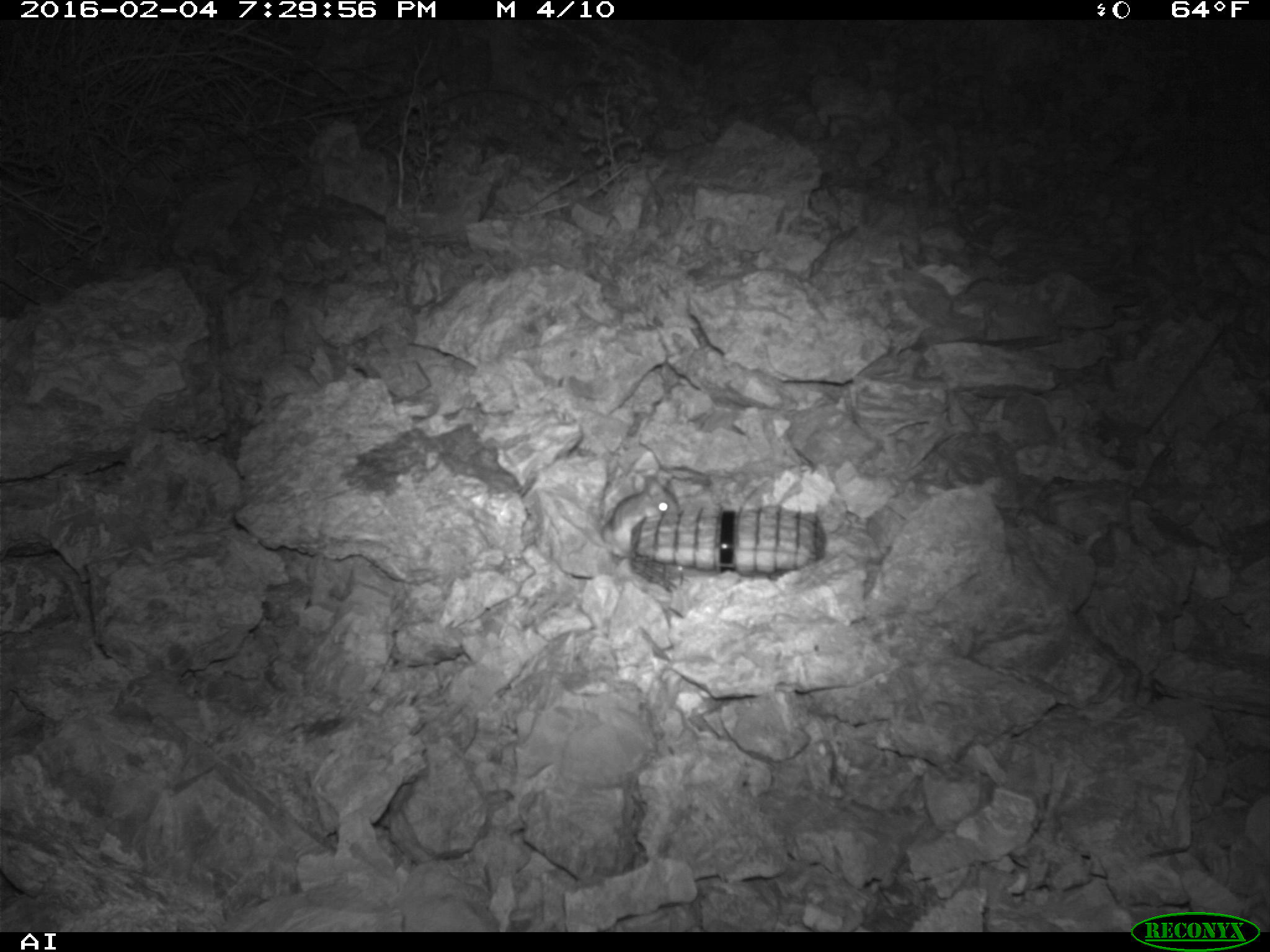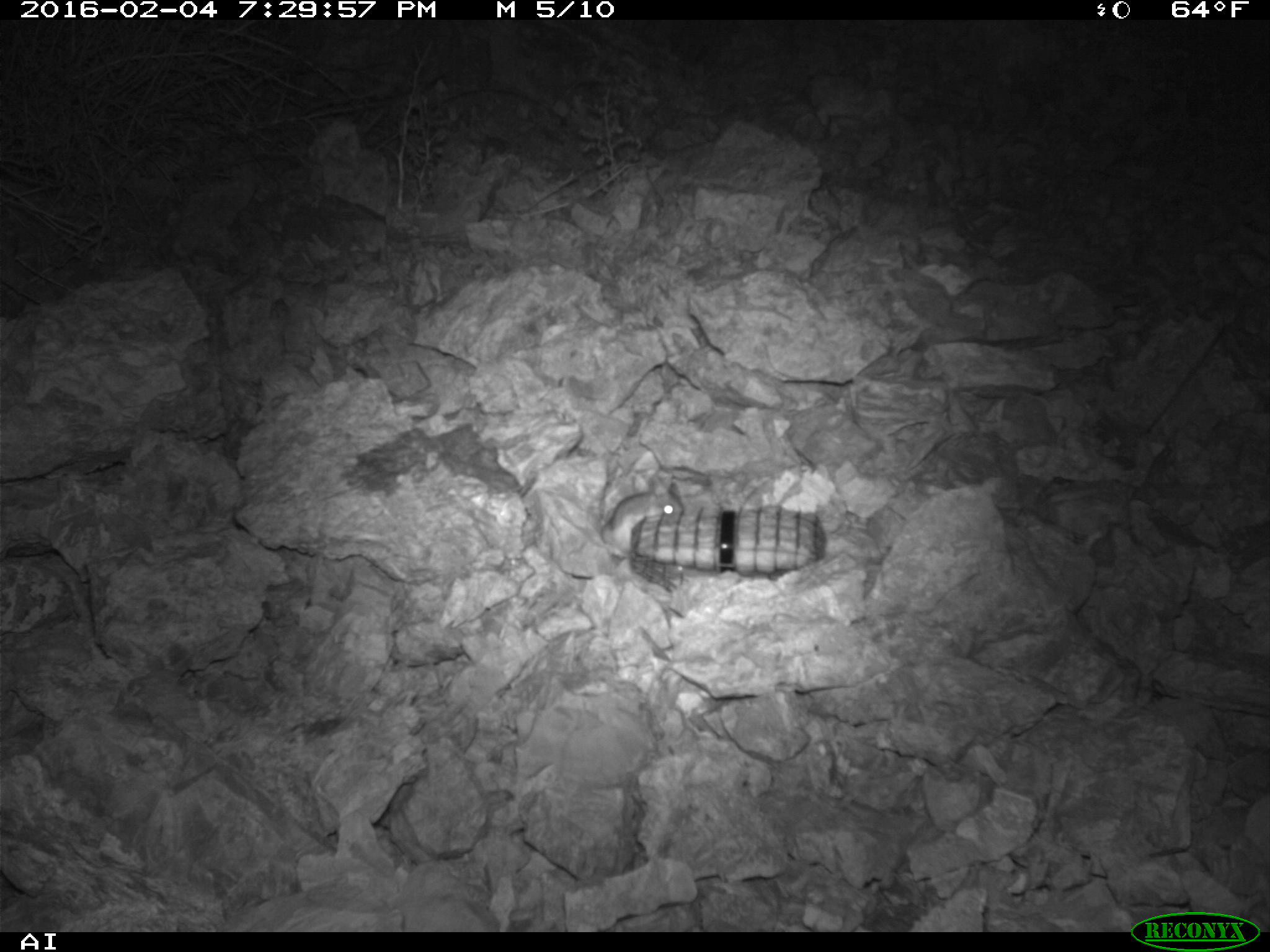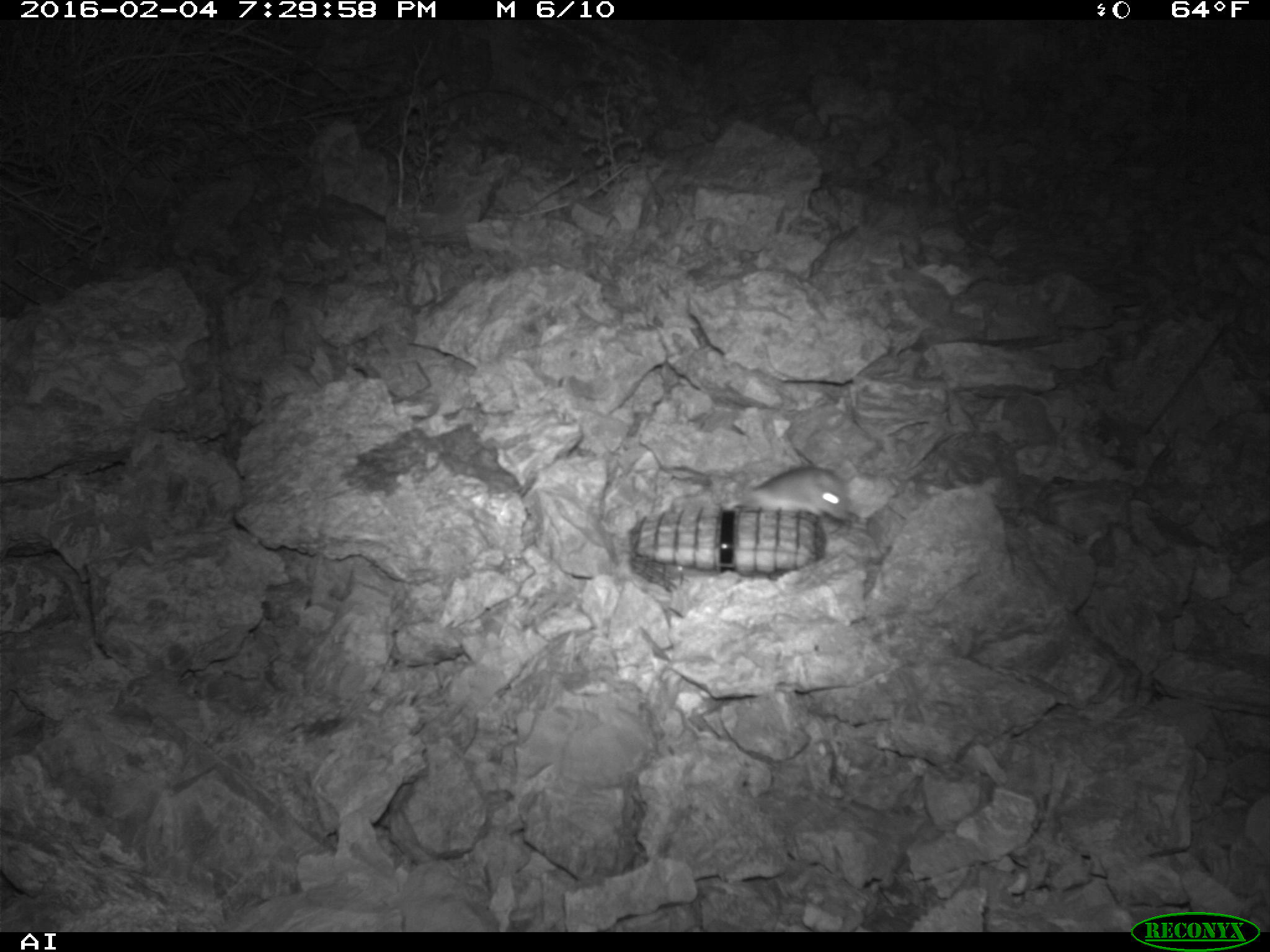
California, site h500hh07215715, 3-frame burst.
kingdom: Animalia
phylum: Chordata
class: Mammalia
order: Rodentia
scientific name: Rodentia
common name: rodent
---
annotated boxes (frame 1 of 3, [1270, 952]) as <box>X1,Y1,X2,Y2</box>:
rodent: <box>600,473,678,558</box>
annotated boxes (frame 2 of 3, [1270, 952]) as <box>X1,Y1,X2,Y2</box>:
rodent: <box>602,489,685,561</box>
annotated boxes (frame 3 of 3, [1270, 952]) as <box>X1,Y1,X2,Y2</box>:
rodent: <box>722,465,852,522</box>